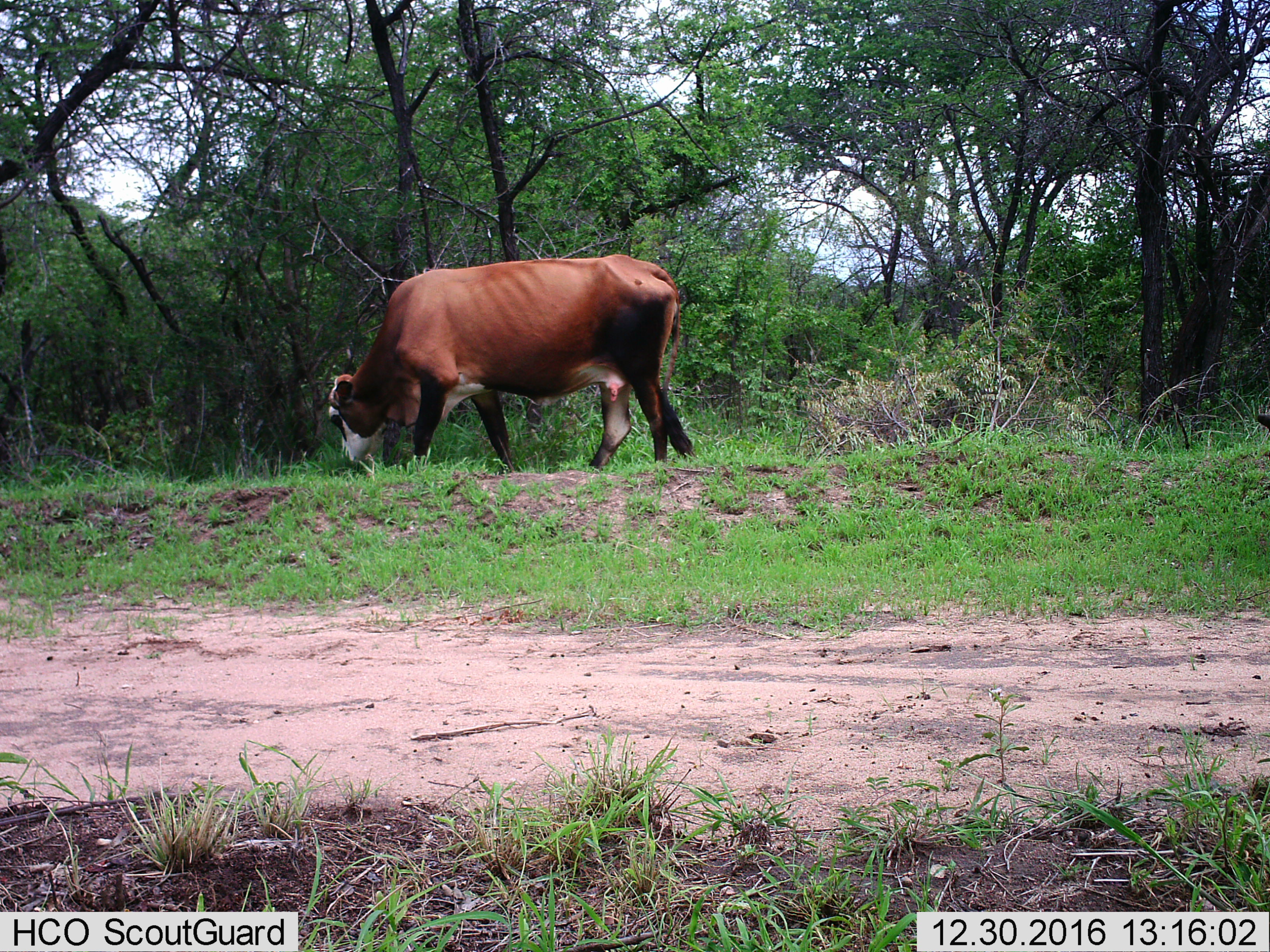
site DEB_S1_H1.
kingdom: Animalia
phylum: Chordata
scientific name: Vertebrata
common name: domestic animal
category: domesticanimal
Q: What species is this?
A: Domesticanimal (domestic animal) (Vertebrata).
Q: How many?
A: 1.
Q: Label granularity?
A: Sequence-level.